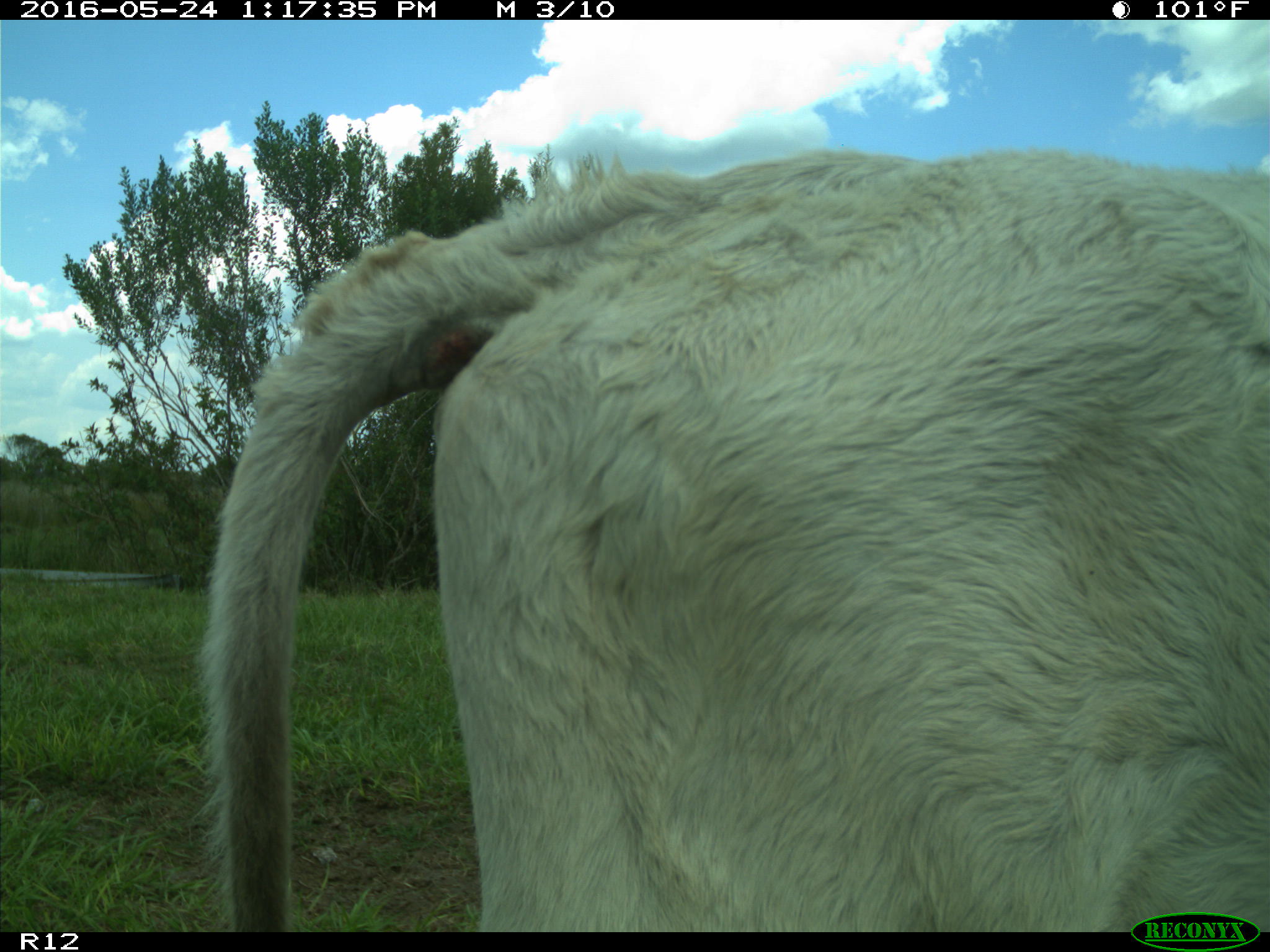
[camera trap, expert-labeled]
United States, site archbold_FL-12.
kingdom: Animalia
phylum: Chordata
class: Mammalia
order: Artiodactyla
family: Bovidae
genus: Bos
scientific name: Bos taurus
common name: domestic cow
Bos taurus (domestic cow).